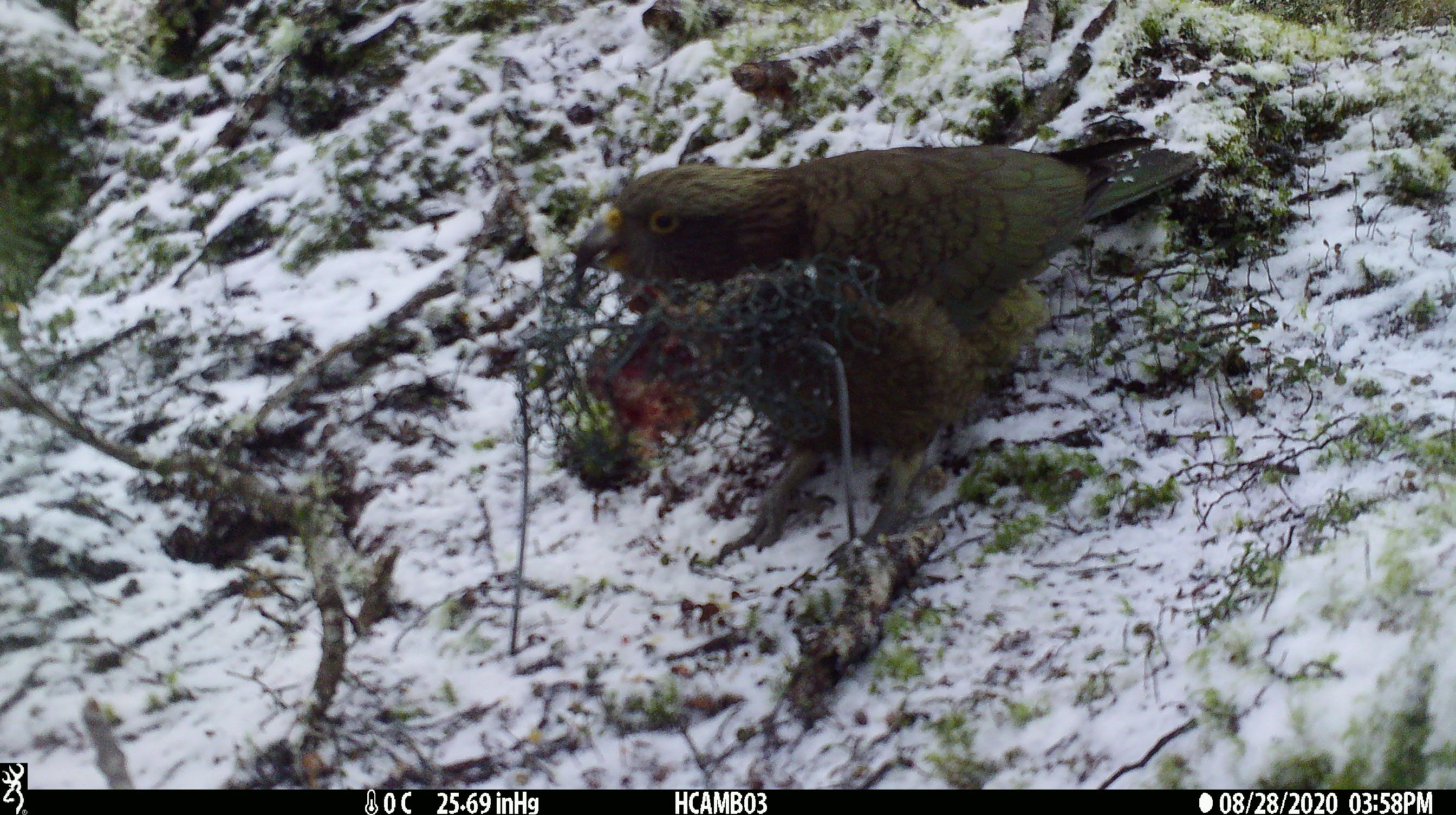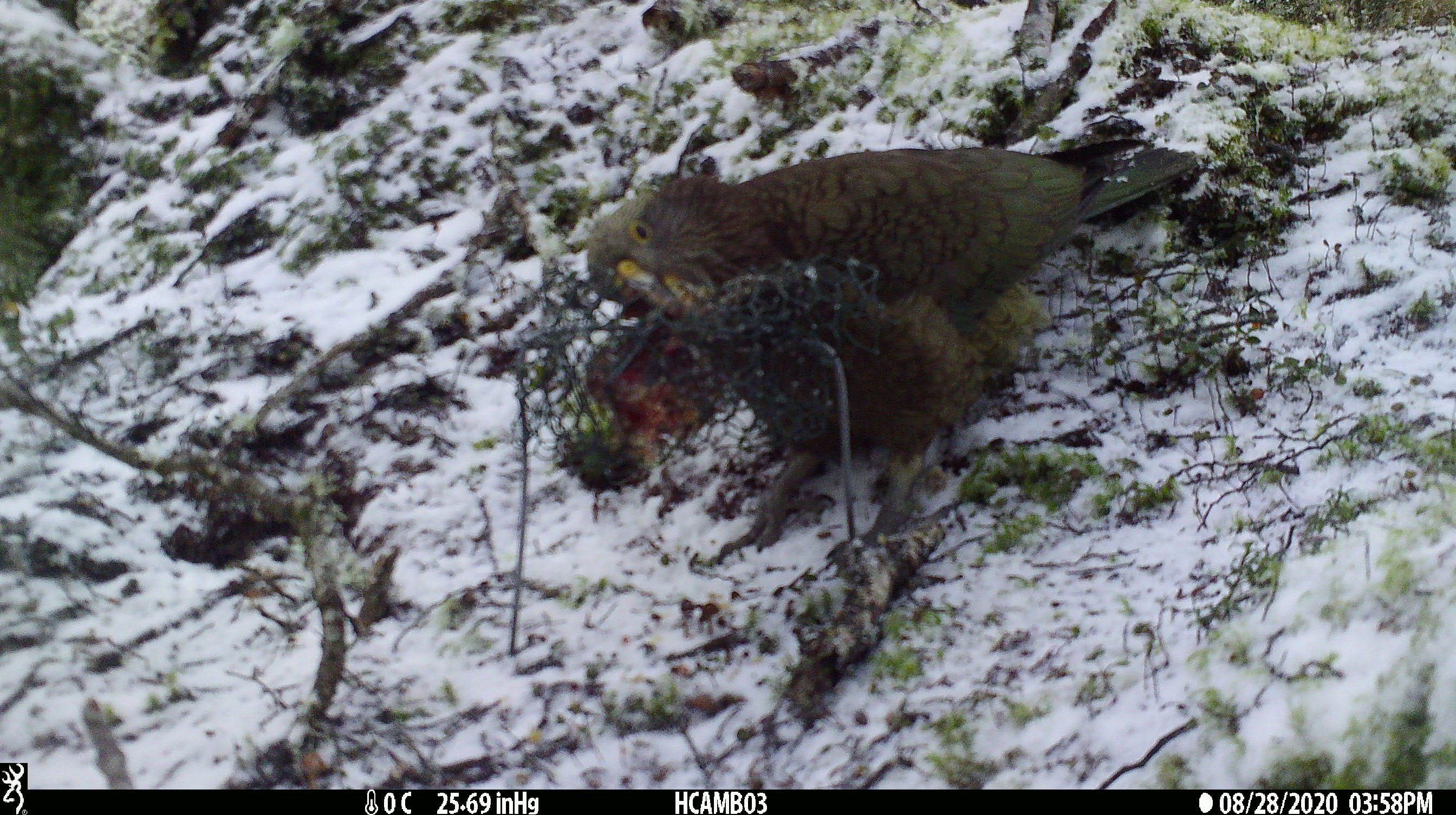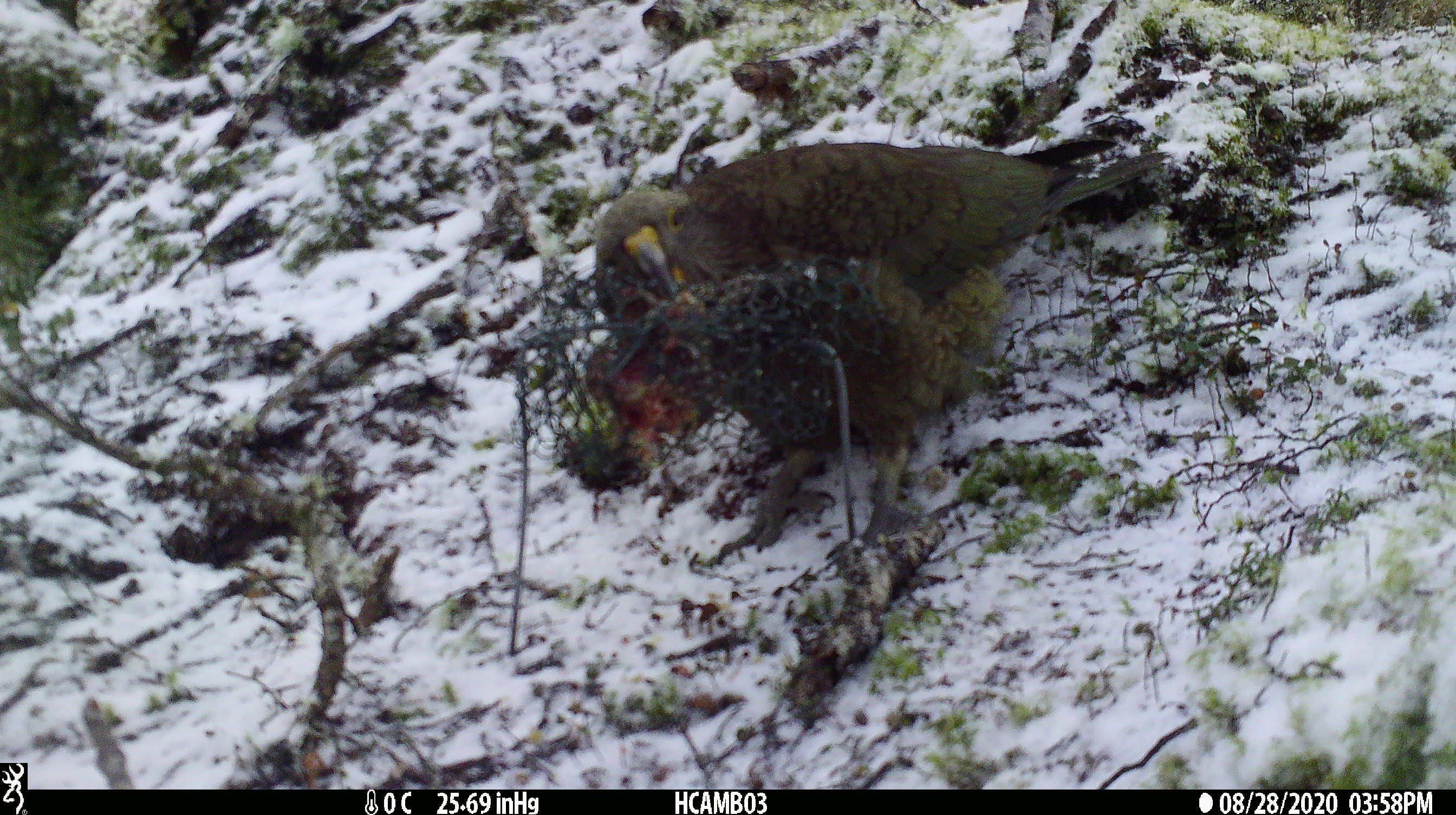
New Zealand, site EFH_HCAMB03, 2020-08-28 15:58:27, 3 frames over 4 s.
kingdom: Animalia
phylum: Chordata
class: Aves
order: Psittaciformes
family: Strigopidae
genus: Nestor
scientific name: Nestor notabilis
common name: kea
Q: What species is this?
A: Kea (Nestor notabilis).